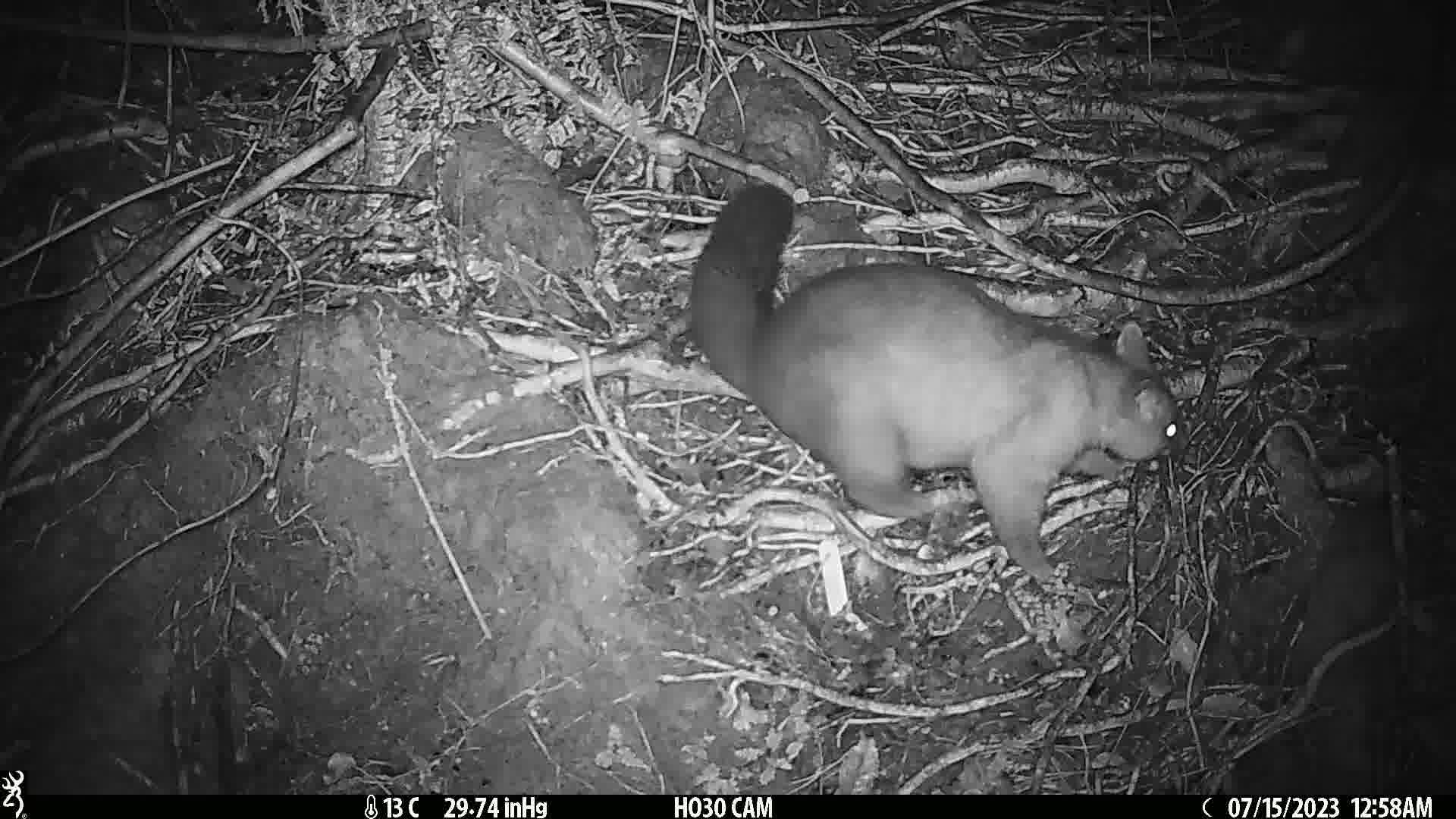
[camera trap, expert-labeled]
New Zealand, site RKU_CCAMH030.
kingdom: Animalia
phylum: Chordata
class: Mammalia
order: Diprotodontia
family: Phalangeridae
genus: Trichosurus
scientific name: Trichosurus vulpecula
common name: common brushtail possum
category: possum